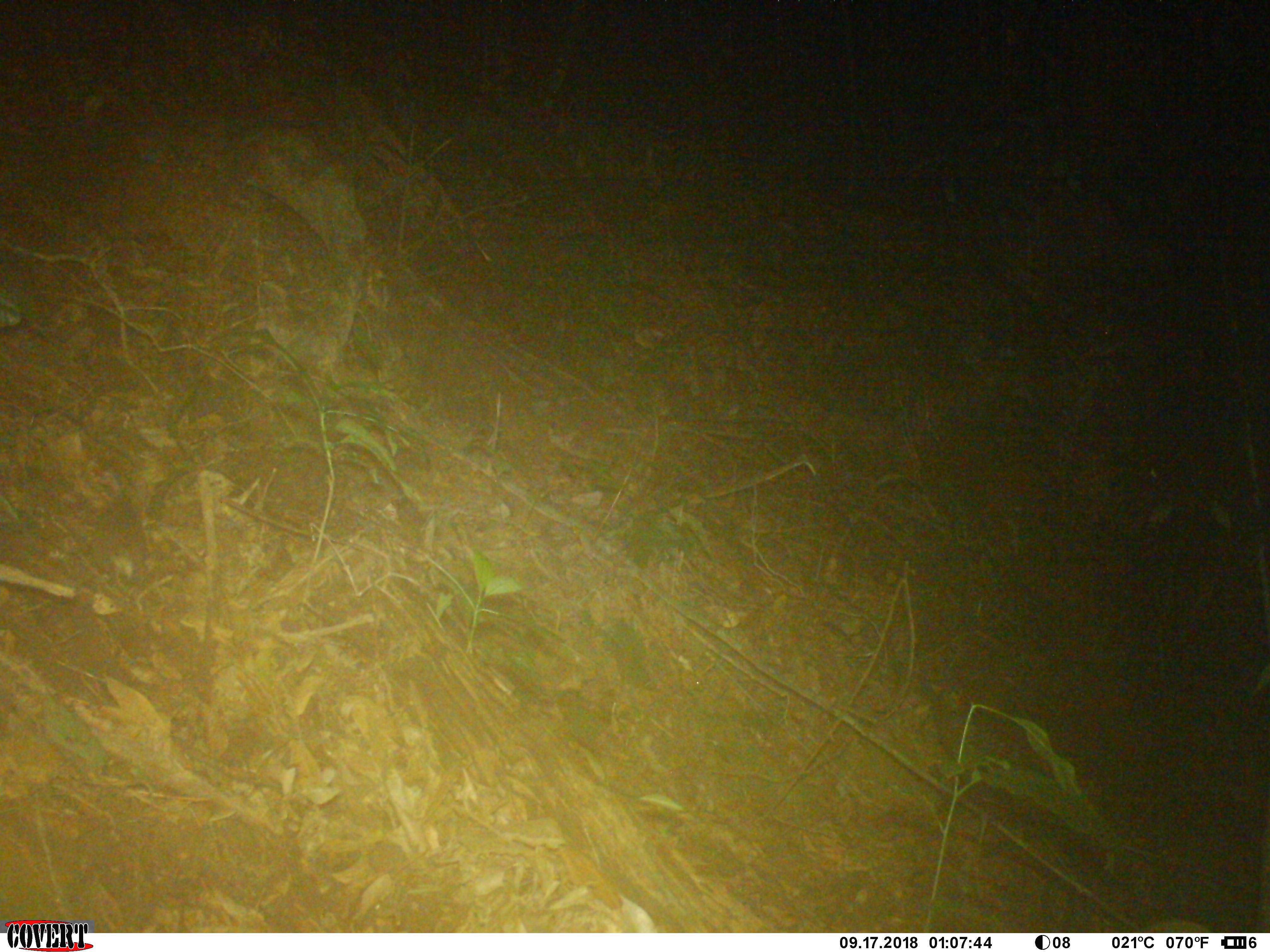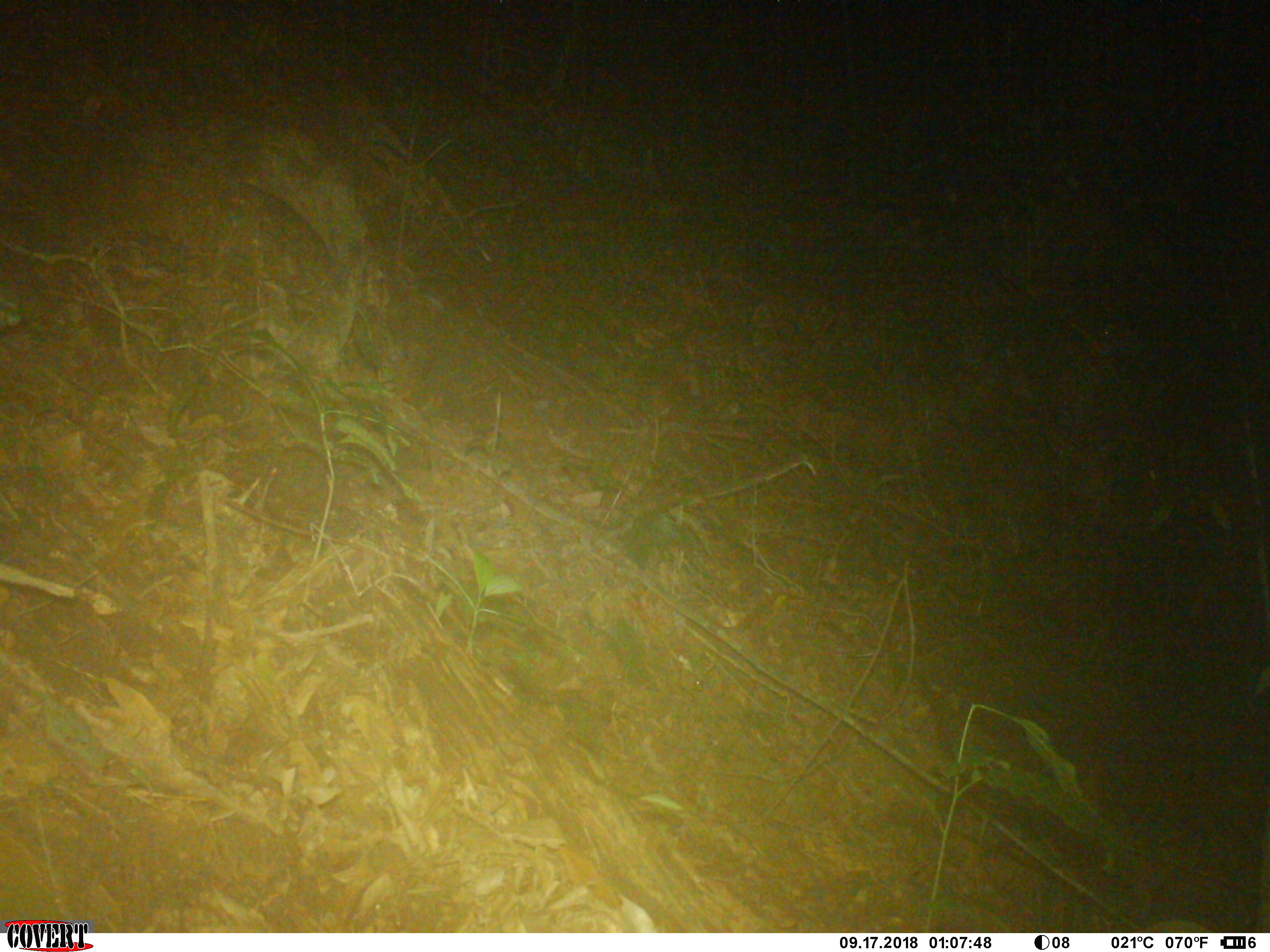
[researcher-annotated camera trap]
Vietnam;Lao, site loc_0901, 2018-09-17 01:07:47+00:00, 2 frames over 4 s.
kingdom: Animalia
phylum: Chordata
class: Mammalia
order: Rodentia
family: Muridae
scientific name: Muridae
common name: old-world mice and rats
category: unidentified murid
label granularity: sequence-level